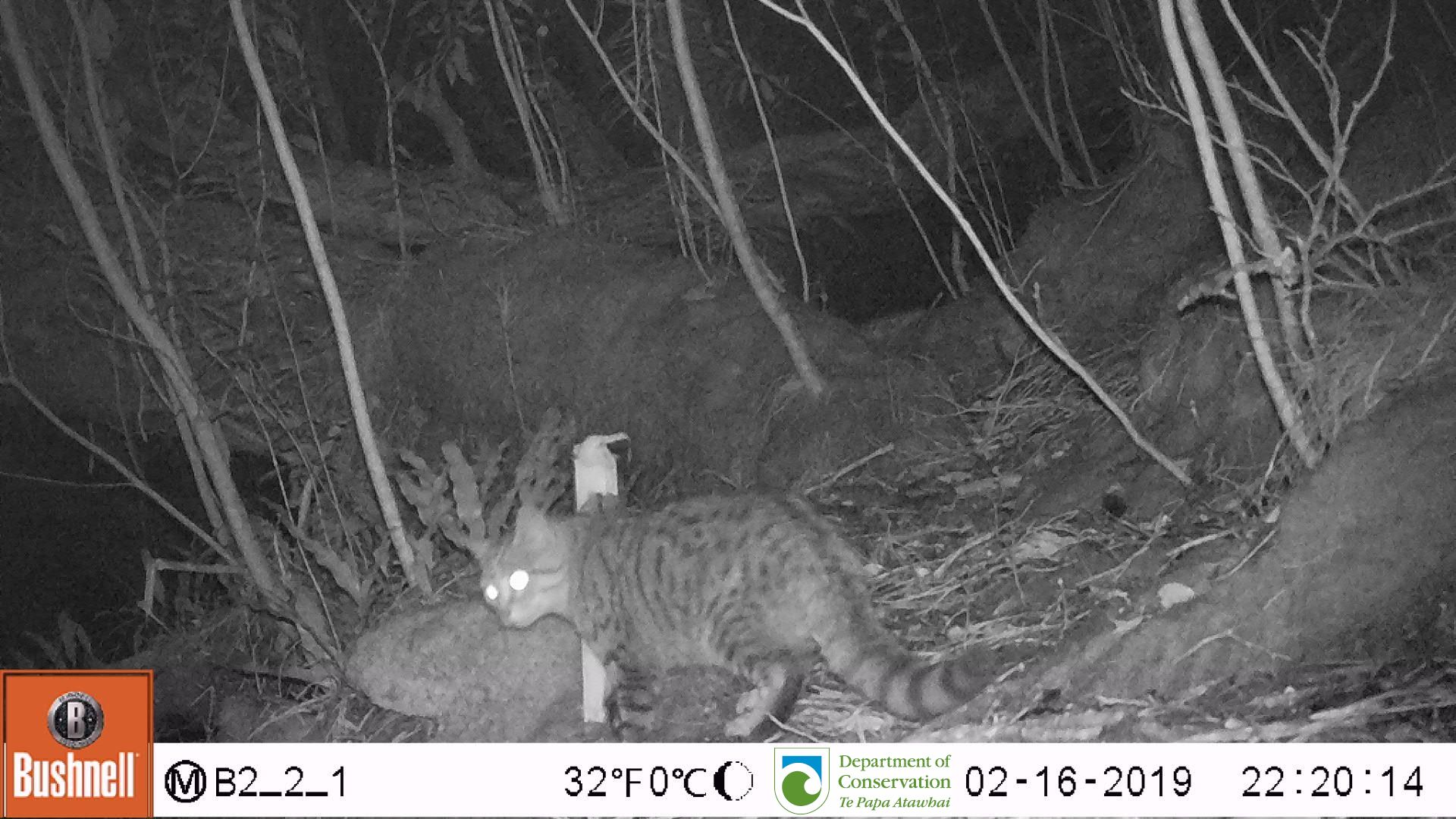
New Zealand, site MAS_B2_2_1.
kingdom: Animalia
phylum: Chordata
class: Mammalia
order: Carnivora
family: Felidae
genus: Felis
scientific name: Felis catus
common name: domestic cat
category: cat